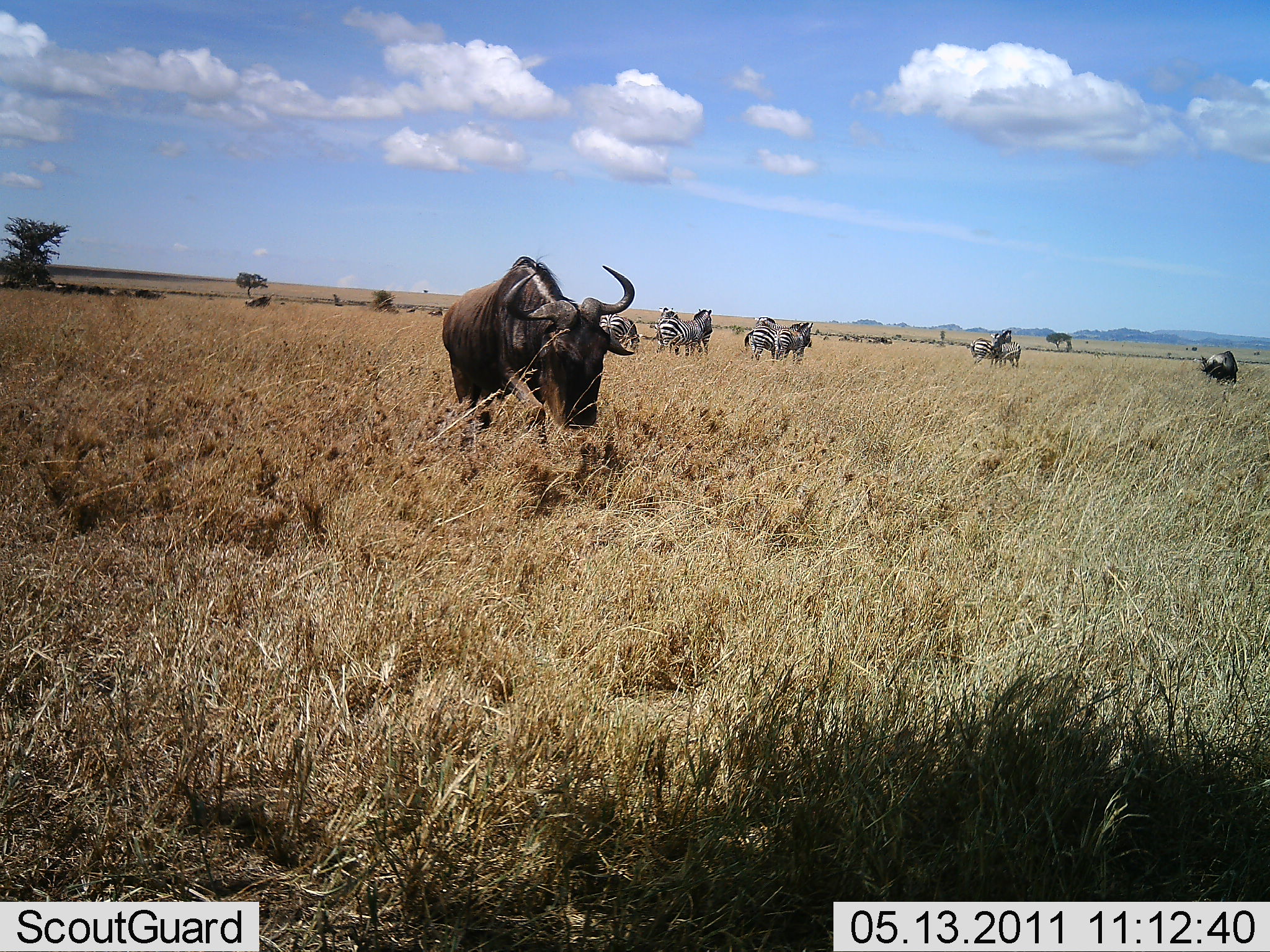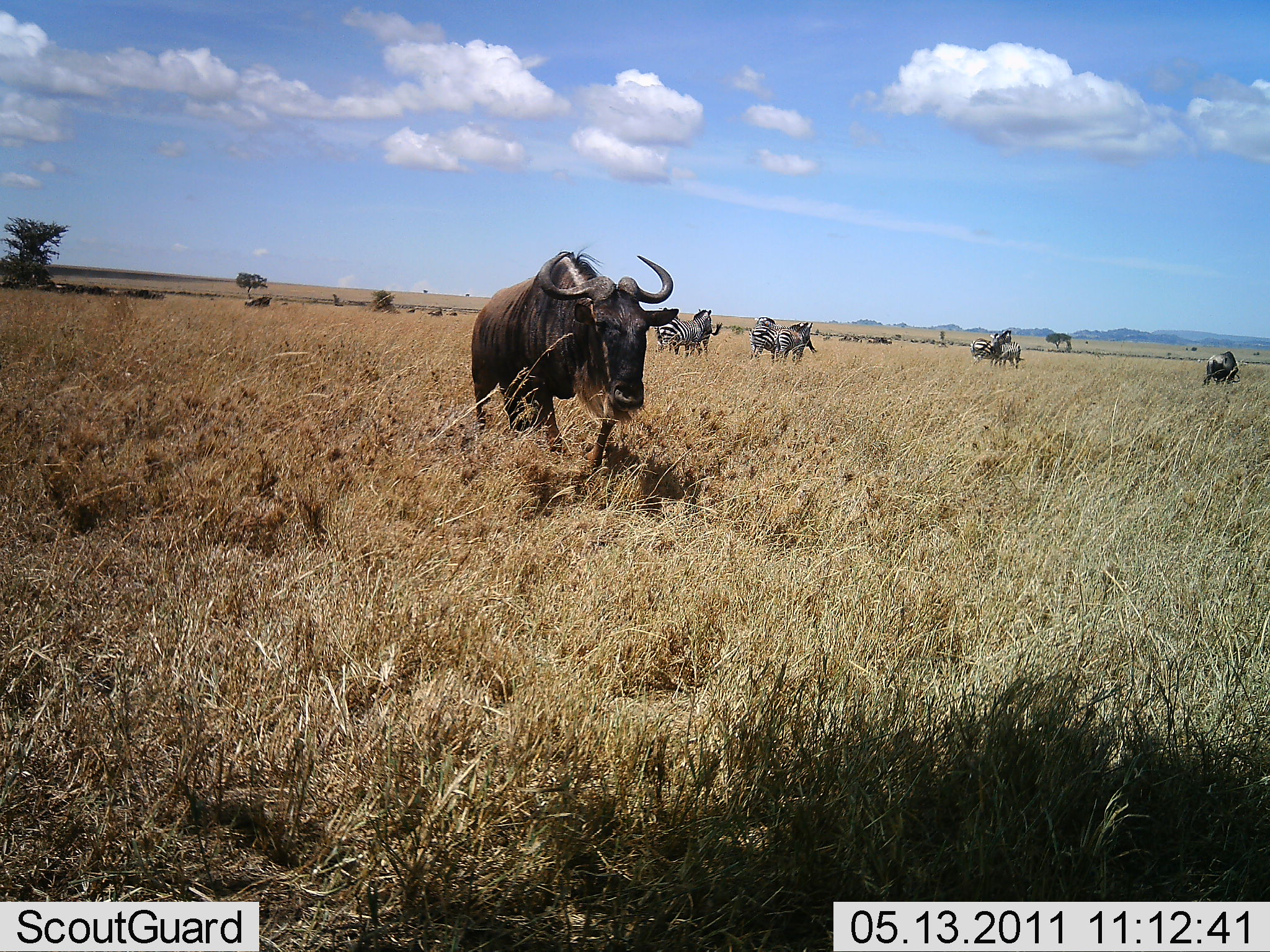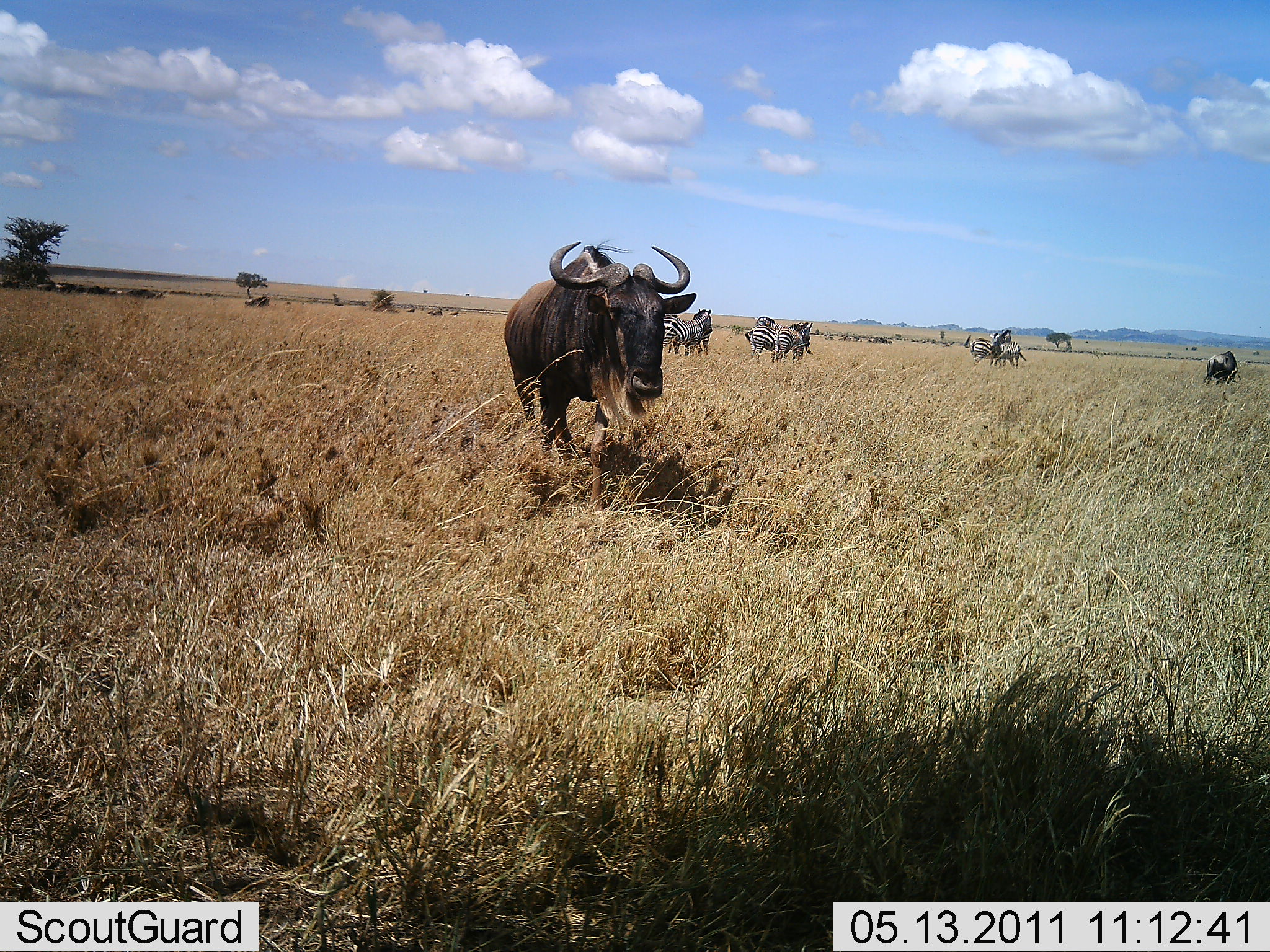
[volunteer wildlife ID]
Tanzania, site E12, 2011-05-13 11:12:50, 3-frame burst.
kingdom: Animalia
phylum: Chordata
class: Mammalia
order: Artiodactyla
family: Bovidae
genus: Connochaetes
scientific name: Connochaetes taurinus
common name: blue wildebeest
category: wildebeest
Wildebeest (blue wildebeest) (Connochaetes taurinus), count 1. Behavior (volunteer vote fractions): standing 38%, resting 8%, moving 77%, interacting 0%. Young present (vote fraction): 0%. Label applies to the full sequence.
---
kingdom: Animalia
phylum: Chordata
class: Mammalia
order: Perissodactyla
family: Equidae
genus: Equus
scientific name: Equus quagga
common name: plains zebra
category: zebra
Zebra (plains zebra) (Equus quagga), count 7. Behavior (volunteer vote fractions): standing 54%, resting 8%, moving 31%, interacting 8%. Young present (vote fraction): 0%. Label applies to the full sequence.